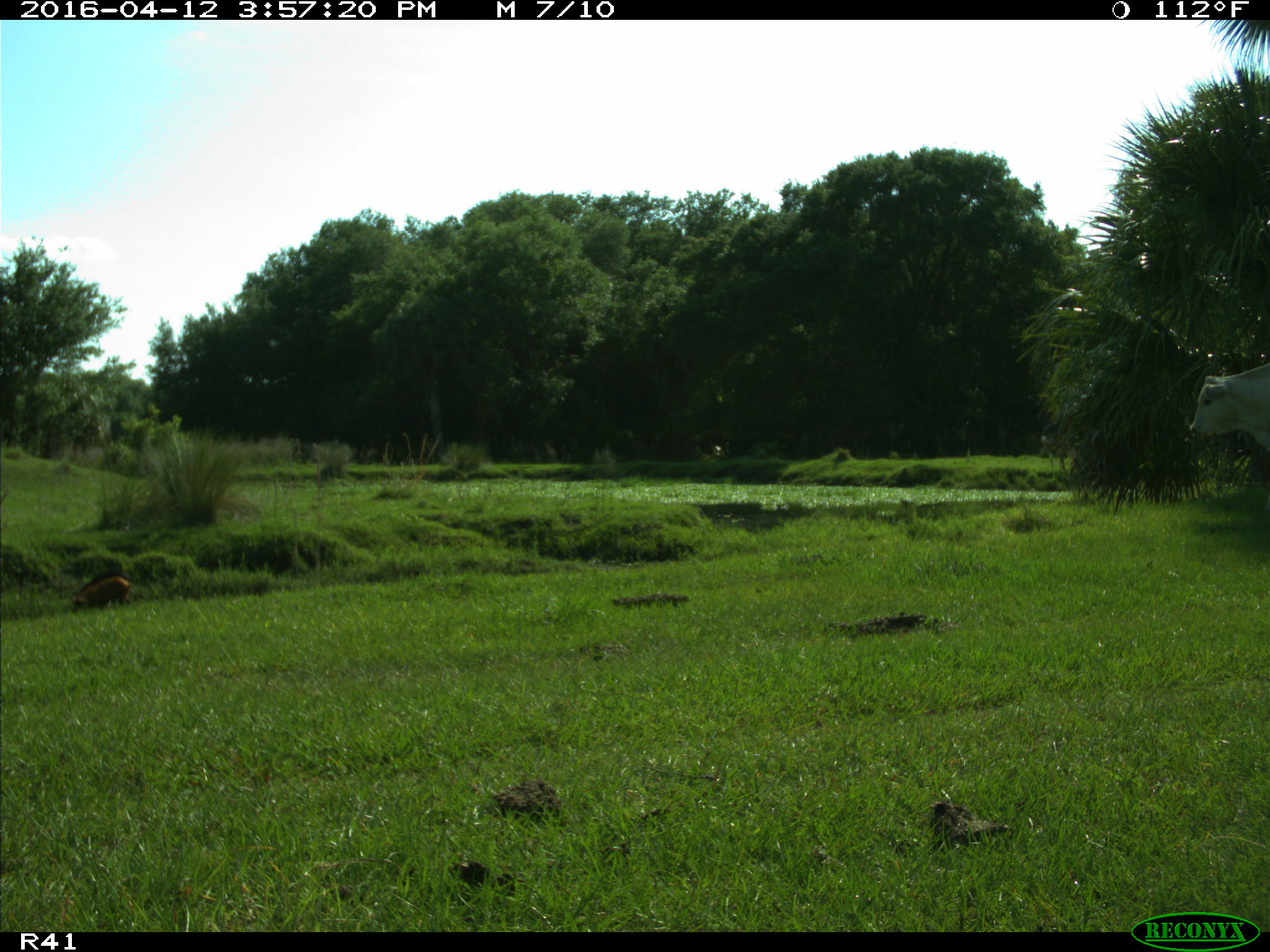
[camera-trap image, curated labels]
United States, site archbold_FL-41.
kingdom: Animalia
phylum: Chordata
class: Mammalia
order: Artiodactyla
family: Suidae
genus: Sus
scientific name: Sus scrofa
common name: wild boar